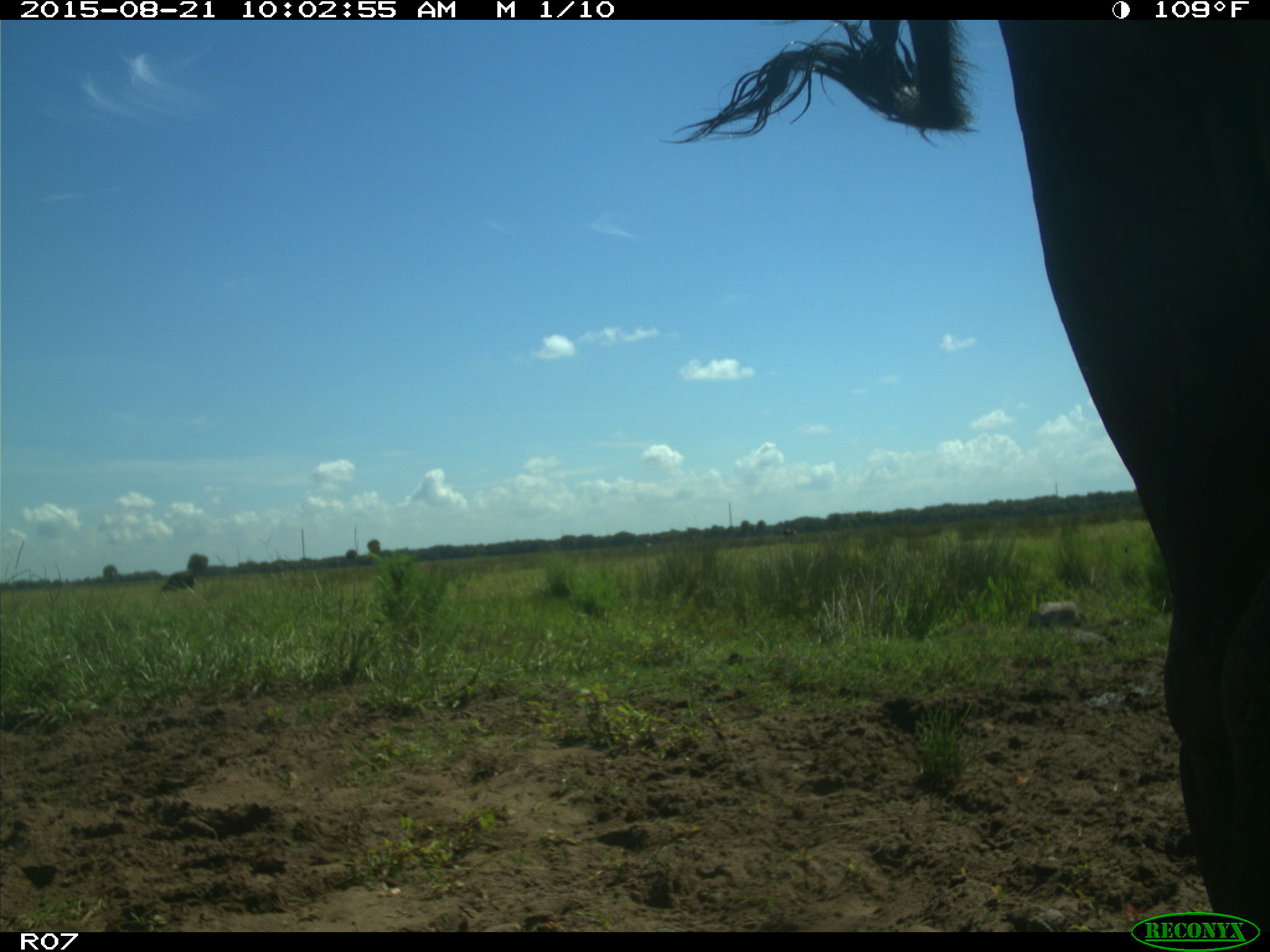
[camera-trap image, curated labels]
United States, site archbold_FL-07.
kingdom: Animalia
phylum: Chordata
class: Mammalia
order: Artiodactyla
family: Bovidae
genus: Bos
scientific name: Bos taurus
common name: domestic cow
Bos taurus (domestic cow).